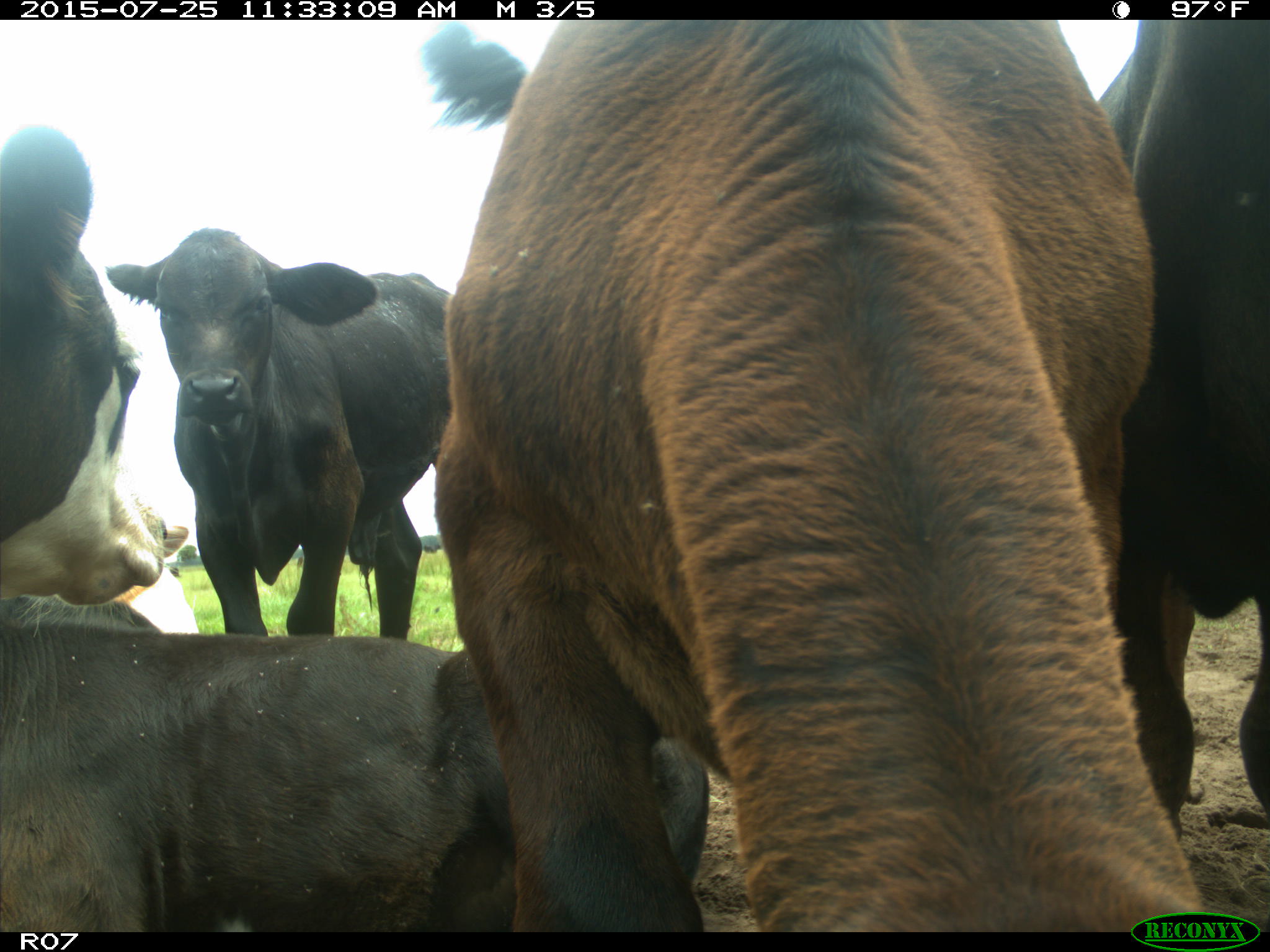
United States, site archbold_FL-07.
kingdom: Animalia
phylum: Chordata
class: Mammalia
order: Artiodactyla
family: Bovidae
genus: Bos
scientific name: Bos taurus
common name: domestic cow